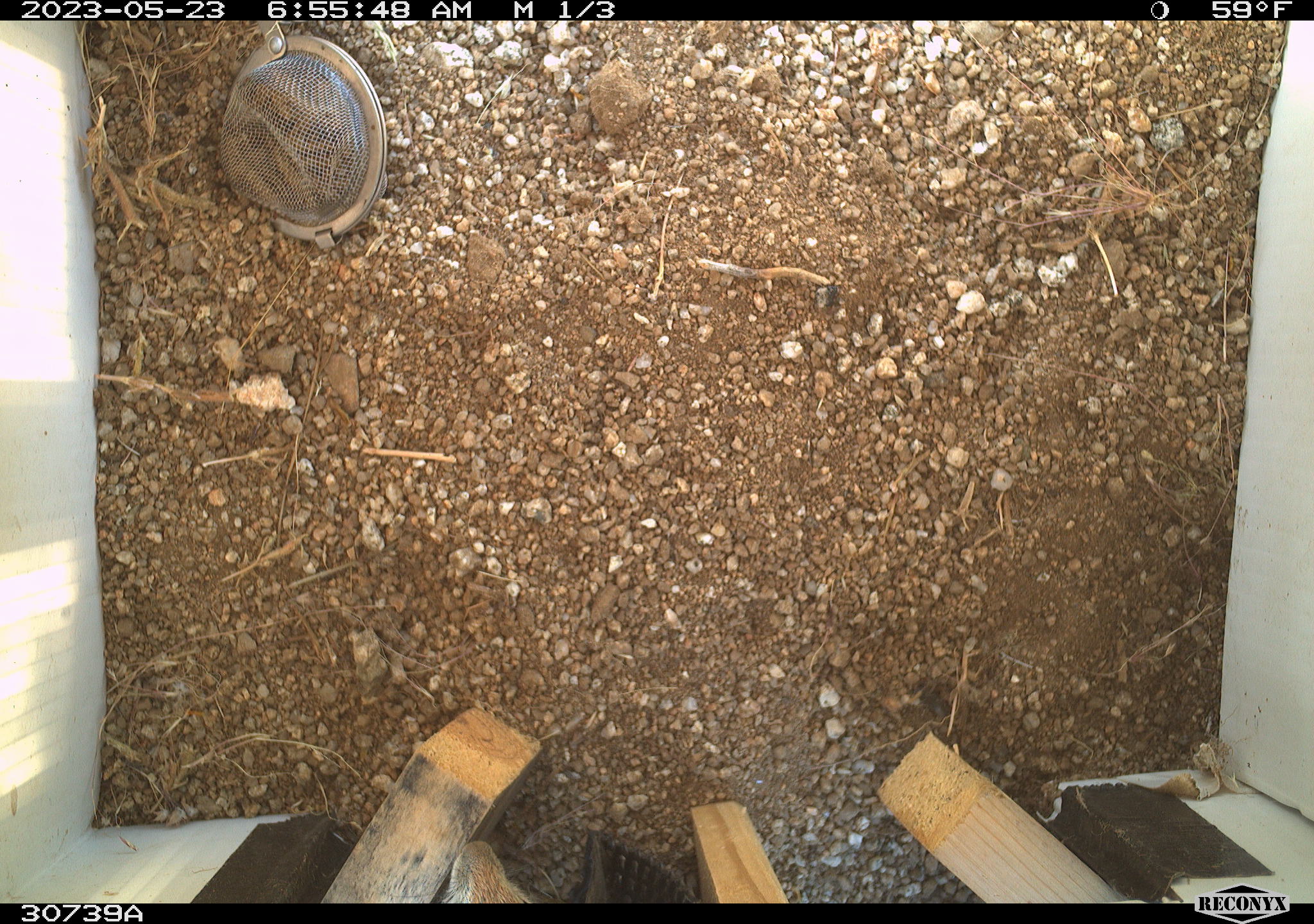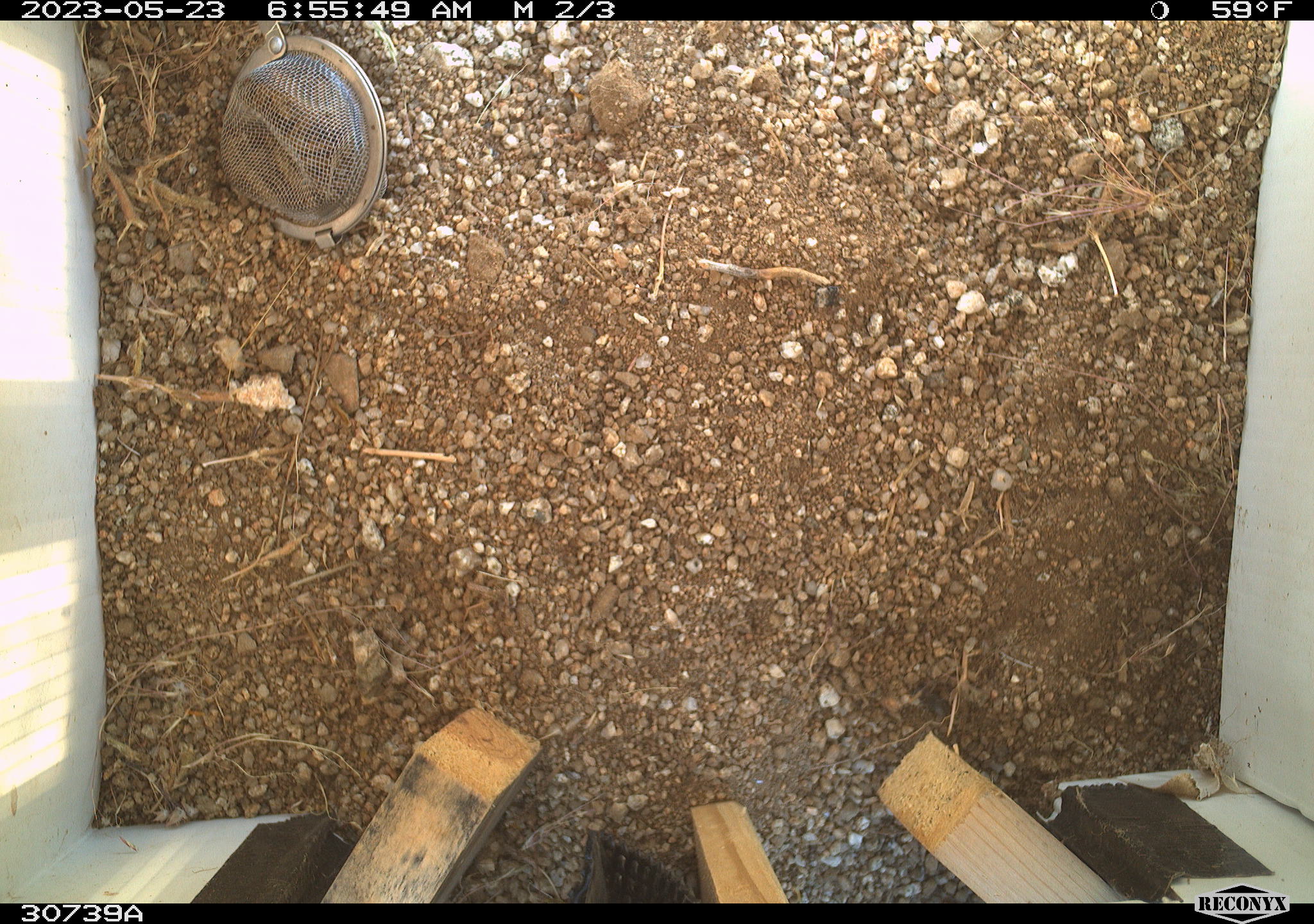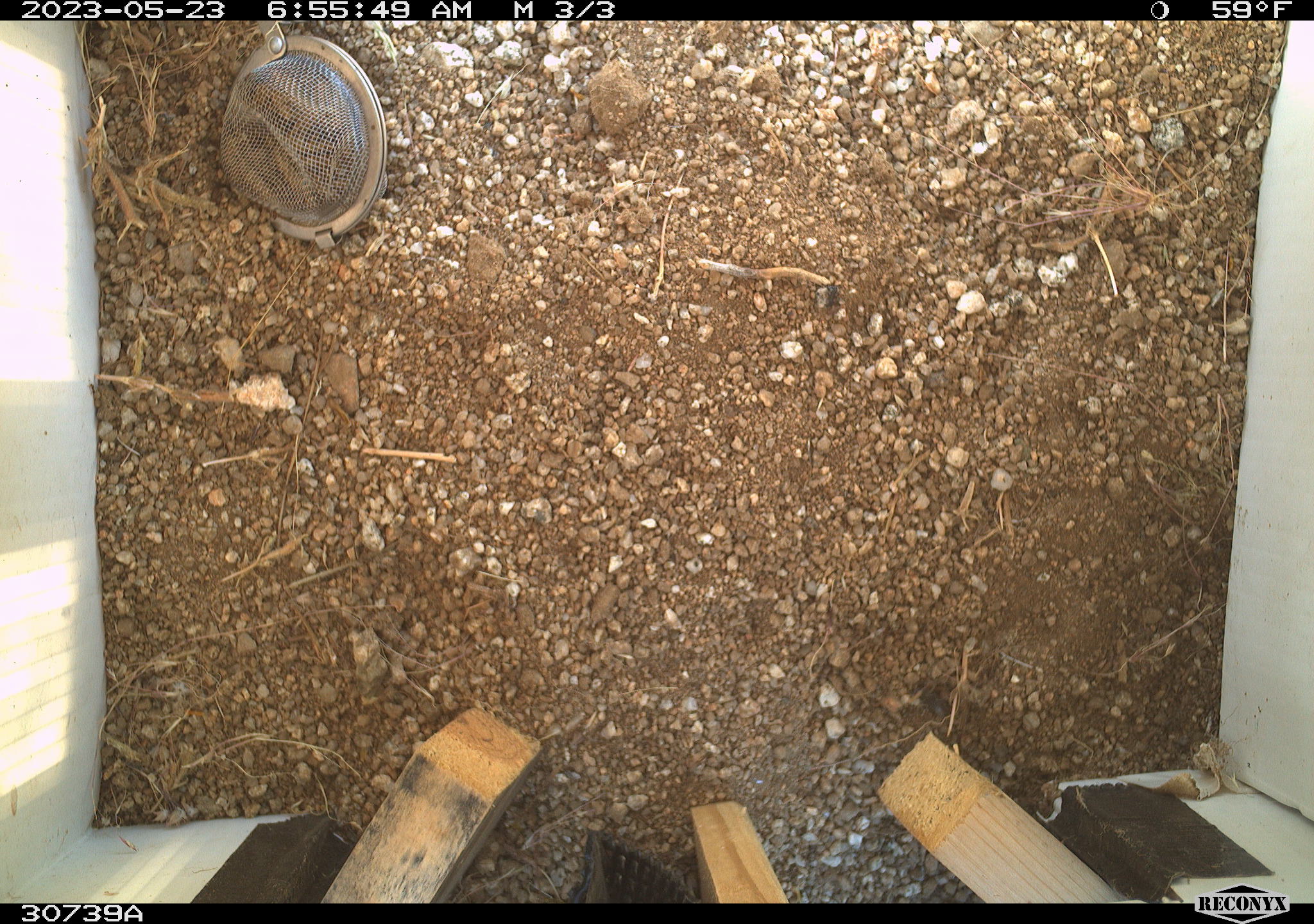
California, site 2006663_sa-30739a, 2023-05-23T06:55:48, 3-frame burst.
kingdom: Animalia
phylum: Chordata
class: Mammalia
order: Rodentia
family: Sciuridae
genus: Ammospermophilus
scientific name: Ammospermophilus leucurus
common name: white-tailed antelope squirrel